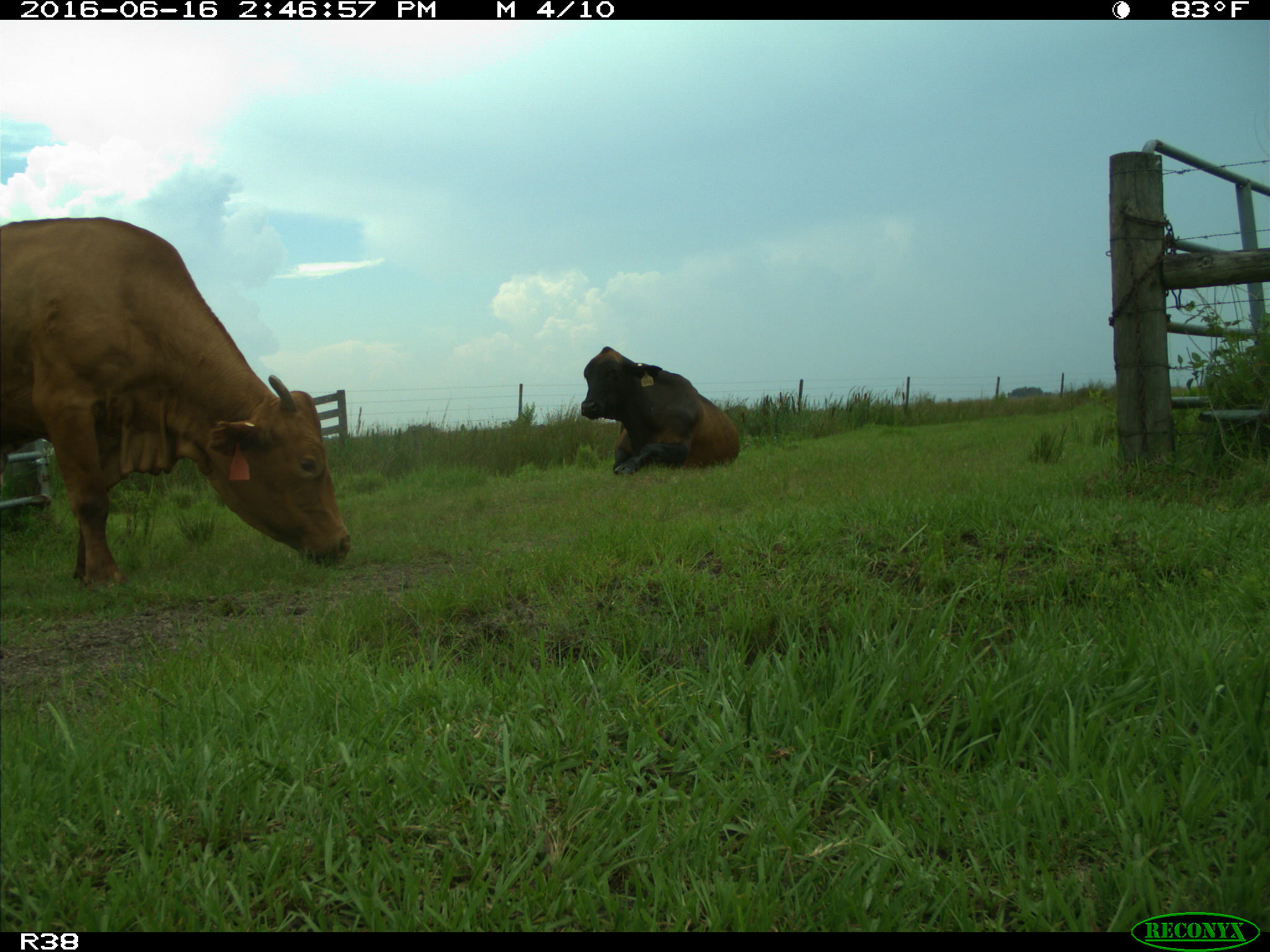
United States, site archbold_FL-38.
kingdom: Animalia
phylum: Chordata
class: Mammalia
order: Artiodactyla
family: Bovidae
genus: Bos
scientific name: Bos taurus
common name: domestic cow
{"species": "Bos taurus (domestic cow)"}